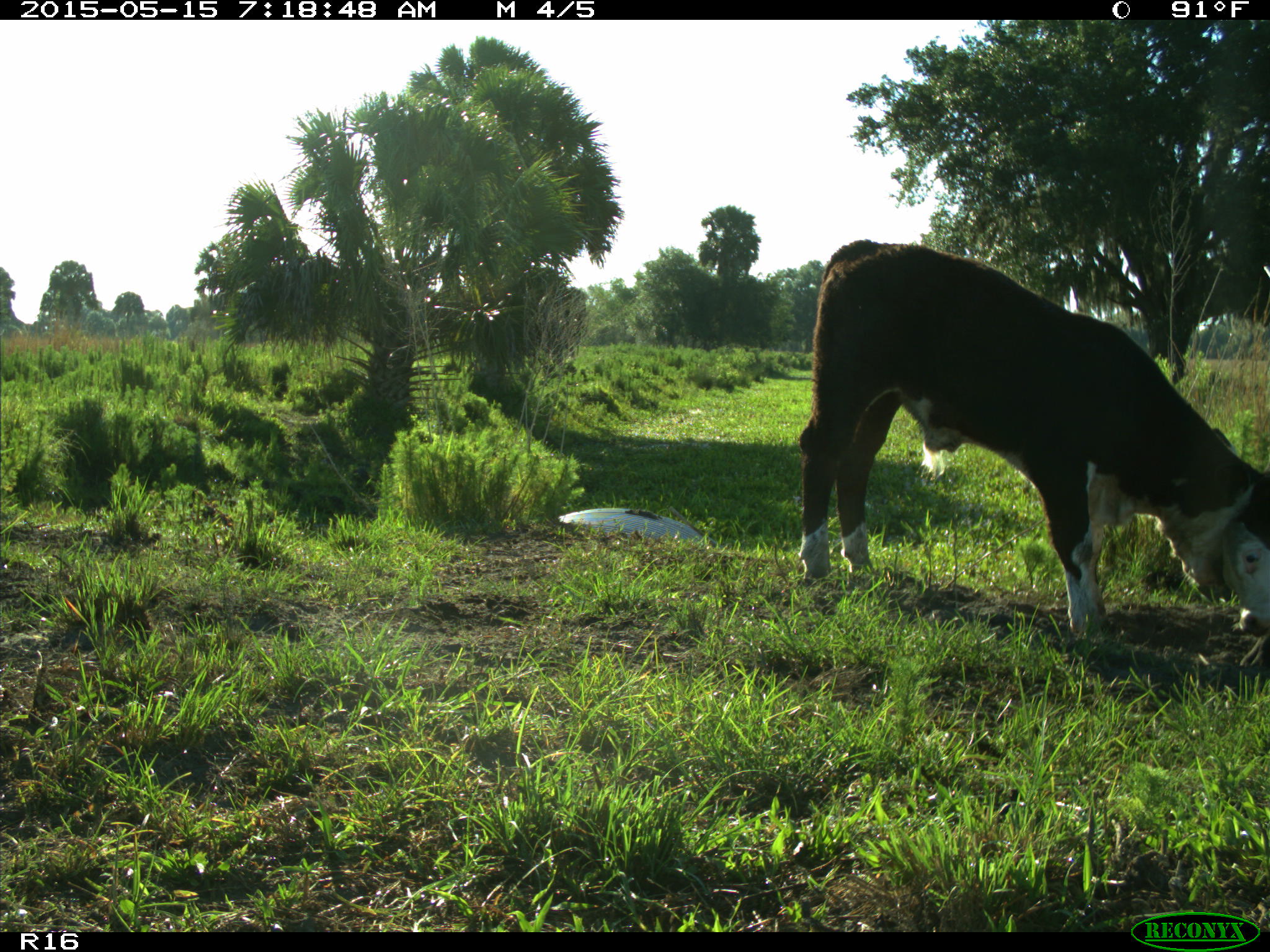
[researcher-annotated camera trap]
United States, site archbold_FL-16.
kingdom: Animalia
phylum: Chordata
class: Mammalia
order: Artiodactyla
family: Bovidae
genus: Bos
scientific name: Bos taurus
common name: domestic cow